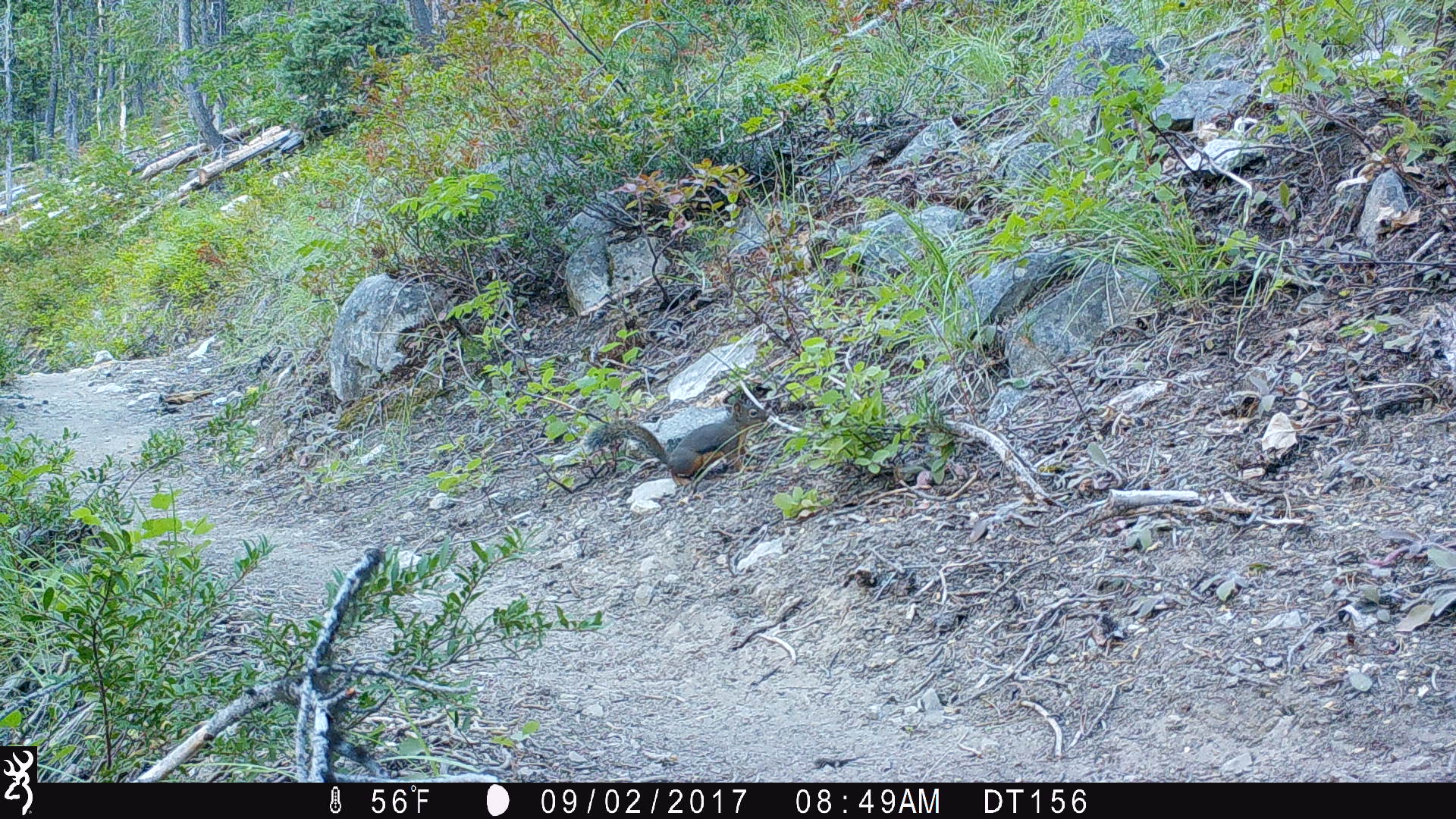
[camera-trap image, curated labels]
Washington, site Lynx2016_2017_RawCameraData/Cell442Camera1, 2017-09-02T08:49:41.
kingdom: Animalia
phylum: Chordata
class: Mammalia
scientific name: Mammalia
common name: small mammal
Small mammal (Mammalia). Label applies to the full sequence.